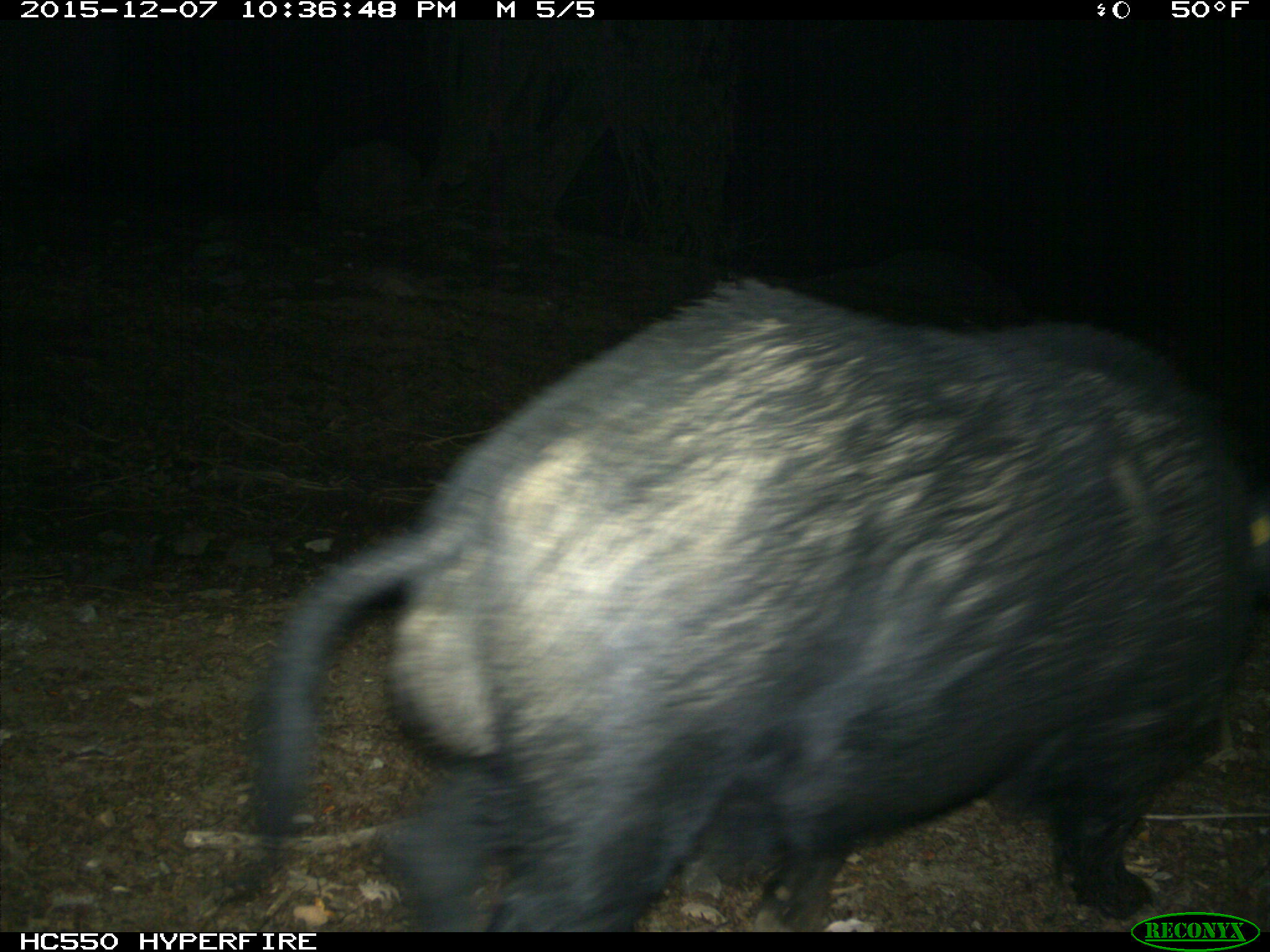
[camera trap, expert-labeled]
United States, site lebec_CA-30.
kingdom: Animalia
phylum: Chordata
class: Mammalia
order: Artiodactyla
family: Suidae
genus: Sus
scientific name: Sus scrofa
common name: wild boar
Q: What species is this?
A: Sus scrofa (wild boar).